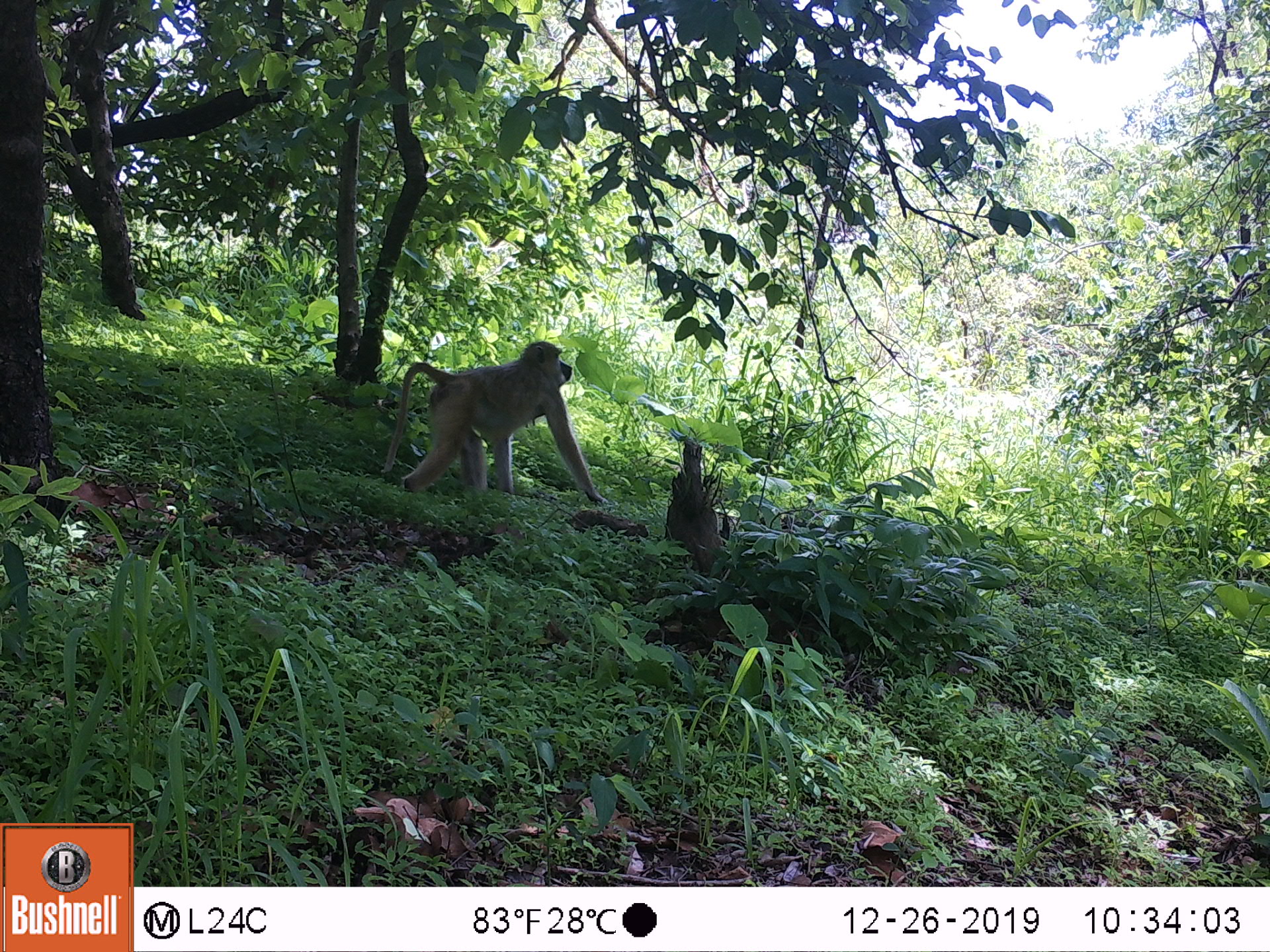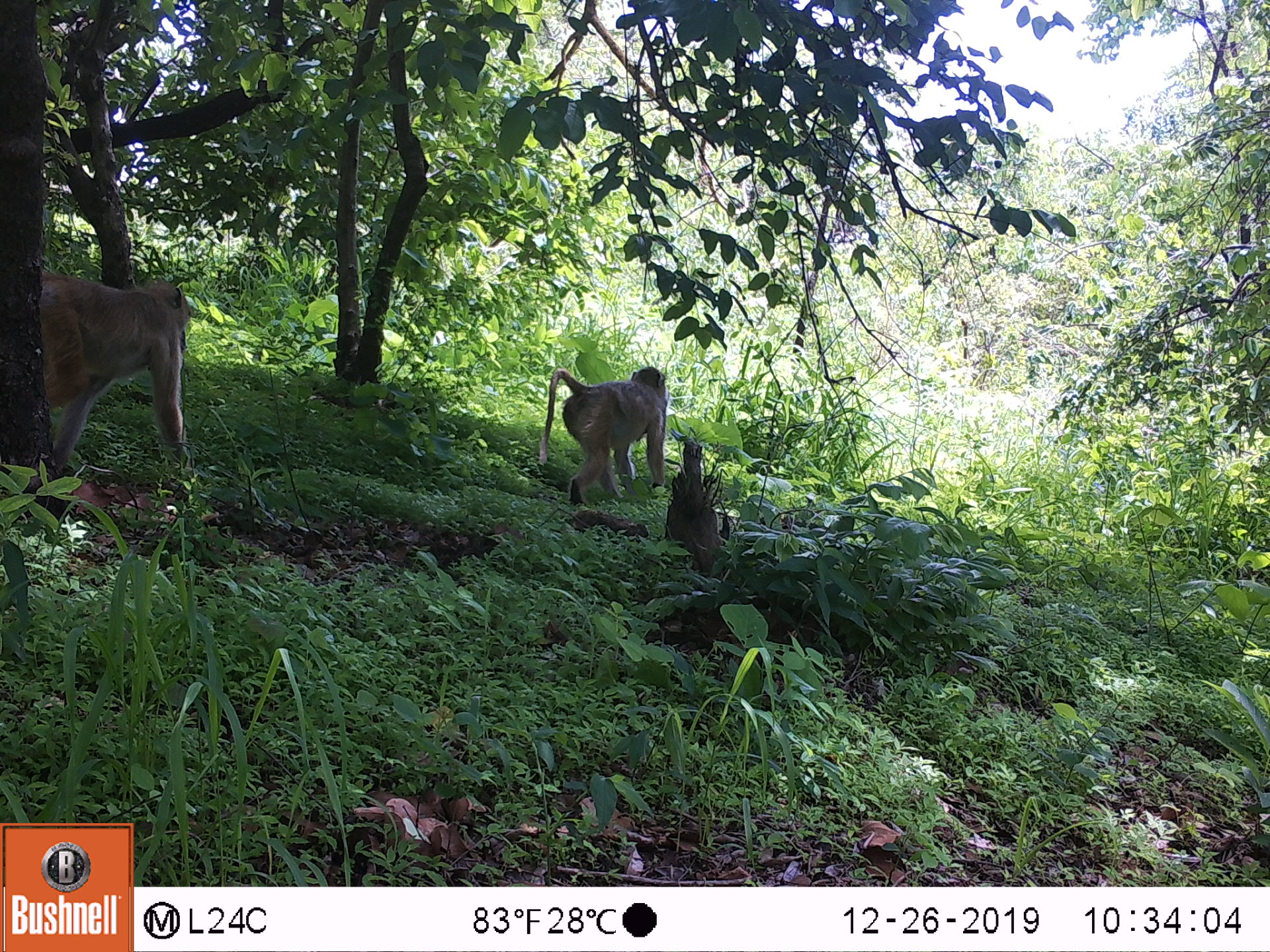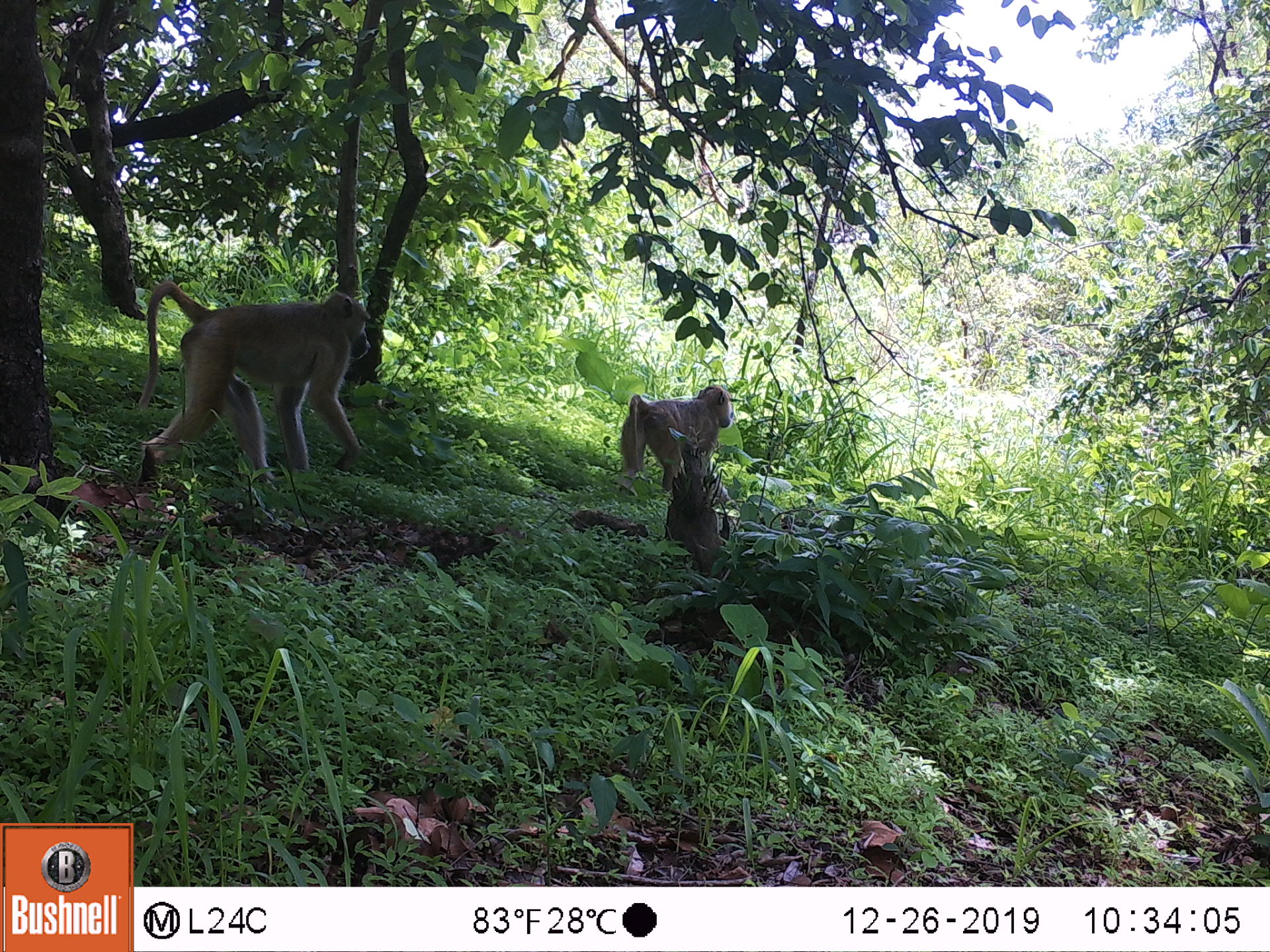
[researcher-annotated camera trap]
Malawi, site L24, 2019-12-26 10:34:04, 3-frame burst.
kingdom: Animalia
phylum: Chordata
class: Mammalia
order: Primates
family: Cercopithecidae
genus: Papio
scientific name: Papio cynocephalus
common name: yellow baboon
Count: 1.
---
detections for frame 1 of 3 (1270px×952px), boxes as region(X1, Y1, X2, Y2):
yellow baboon: region(383, 337, 600, 502)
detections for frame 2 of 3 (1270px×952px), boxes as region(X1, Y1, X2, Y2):
yellow baboon: region(39, 262, 197, 466); region(534, 367, 669, 505)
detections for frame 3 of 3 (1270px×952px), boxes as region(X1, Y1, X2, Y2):
yellow baboon: region(130, 279, 378, 476); region(617, 383, 737, 493)